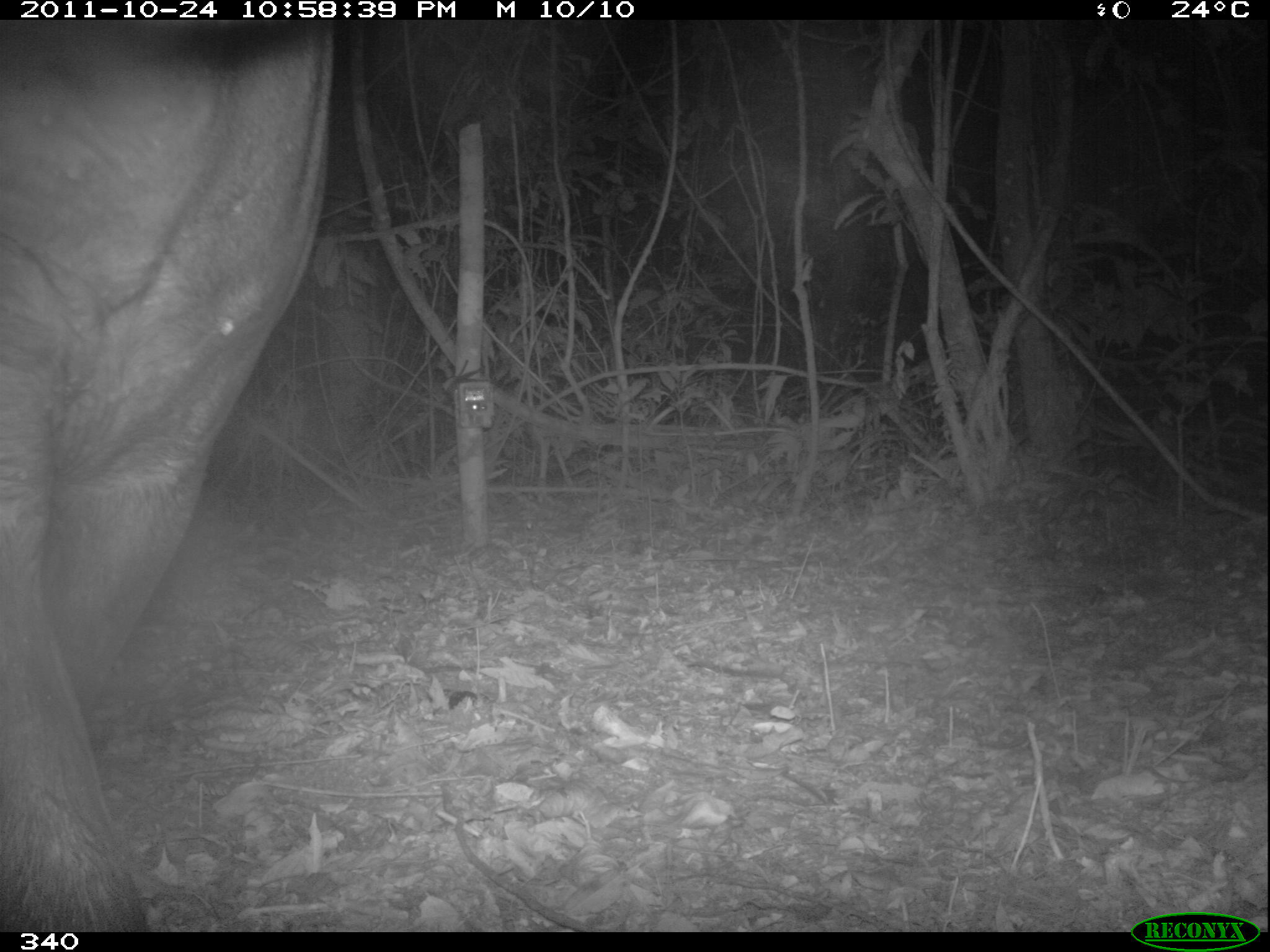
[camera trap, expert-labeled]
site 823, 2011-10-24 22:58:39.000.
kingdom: Animalia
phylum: Chordata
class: Mammalia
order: Perissodactyla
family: Tapiridae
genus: Tapirus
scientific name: Tapirus terrestris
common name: south american tapir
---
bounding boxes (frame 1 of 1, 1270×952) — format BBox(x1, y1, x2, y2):
tapirus terrestris: BBox(0, 17, 333, 930)